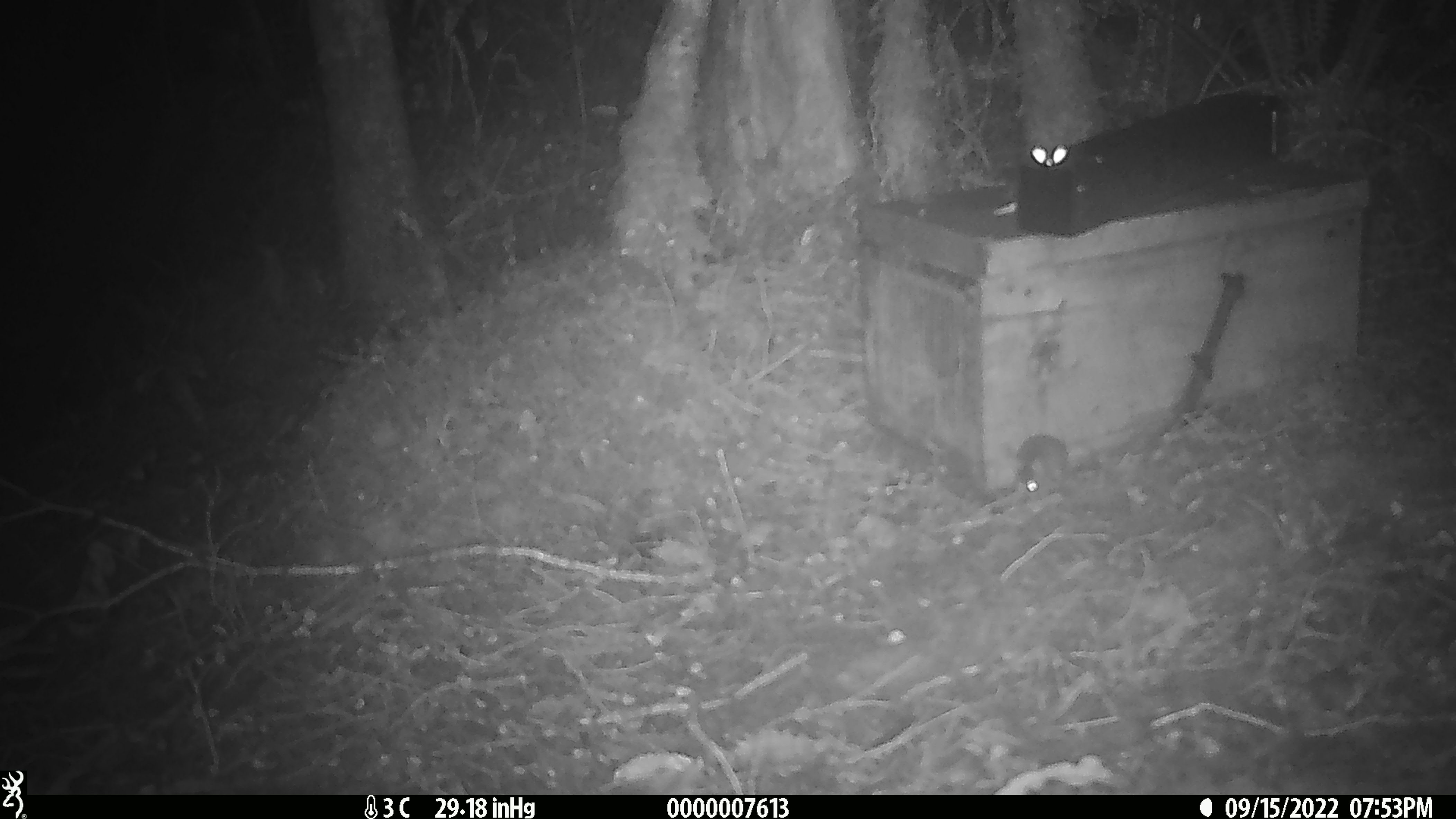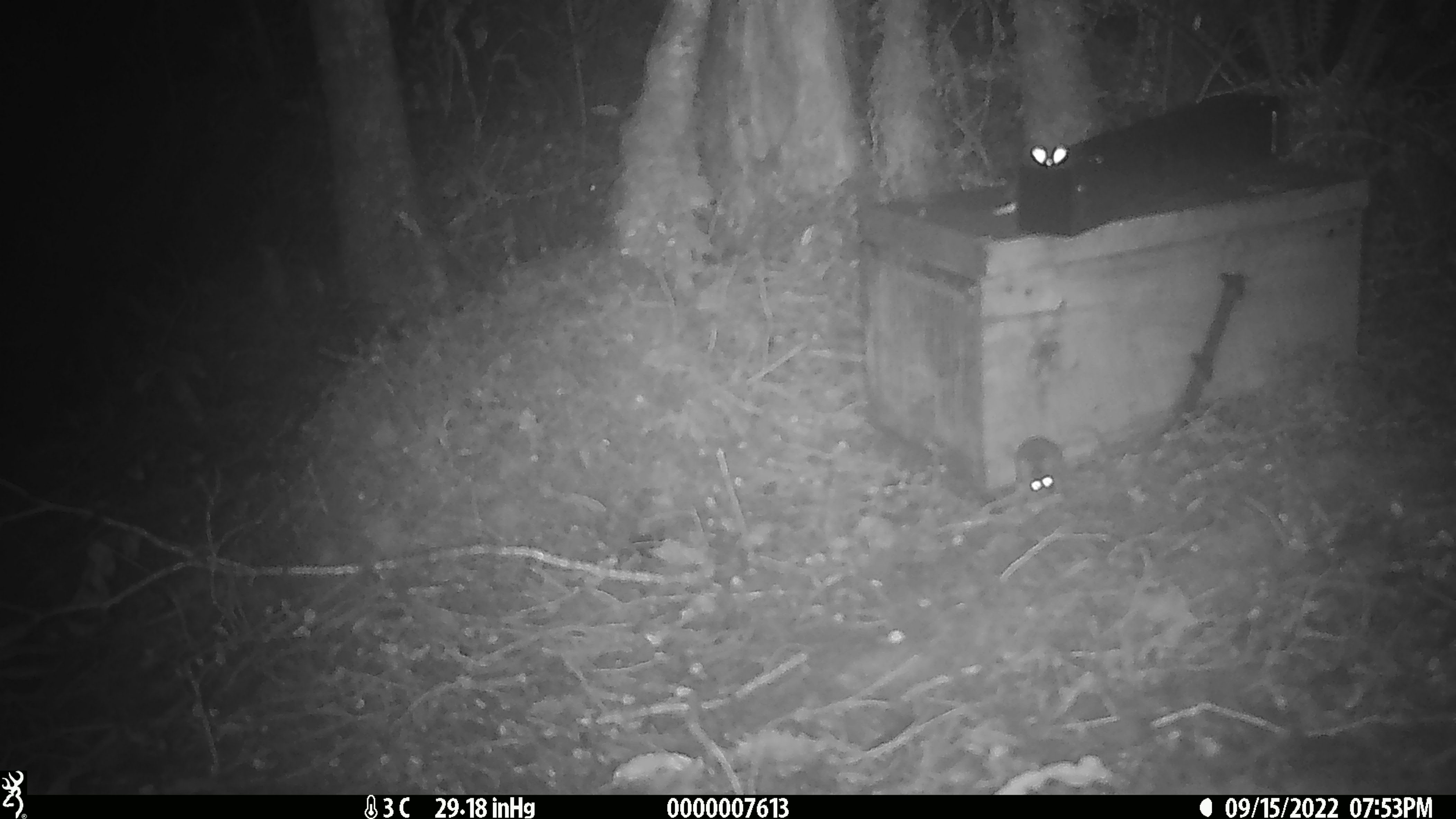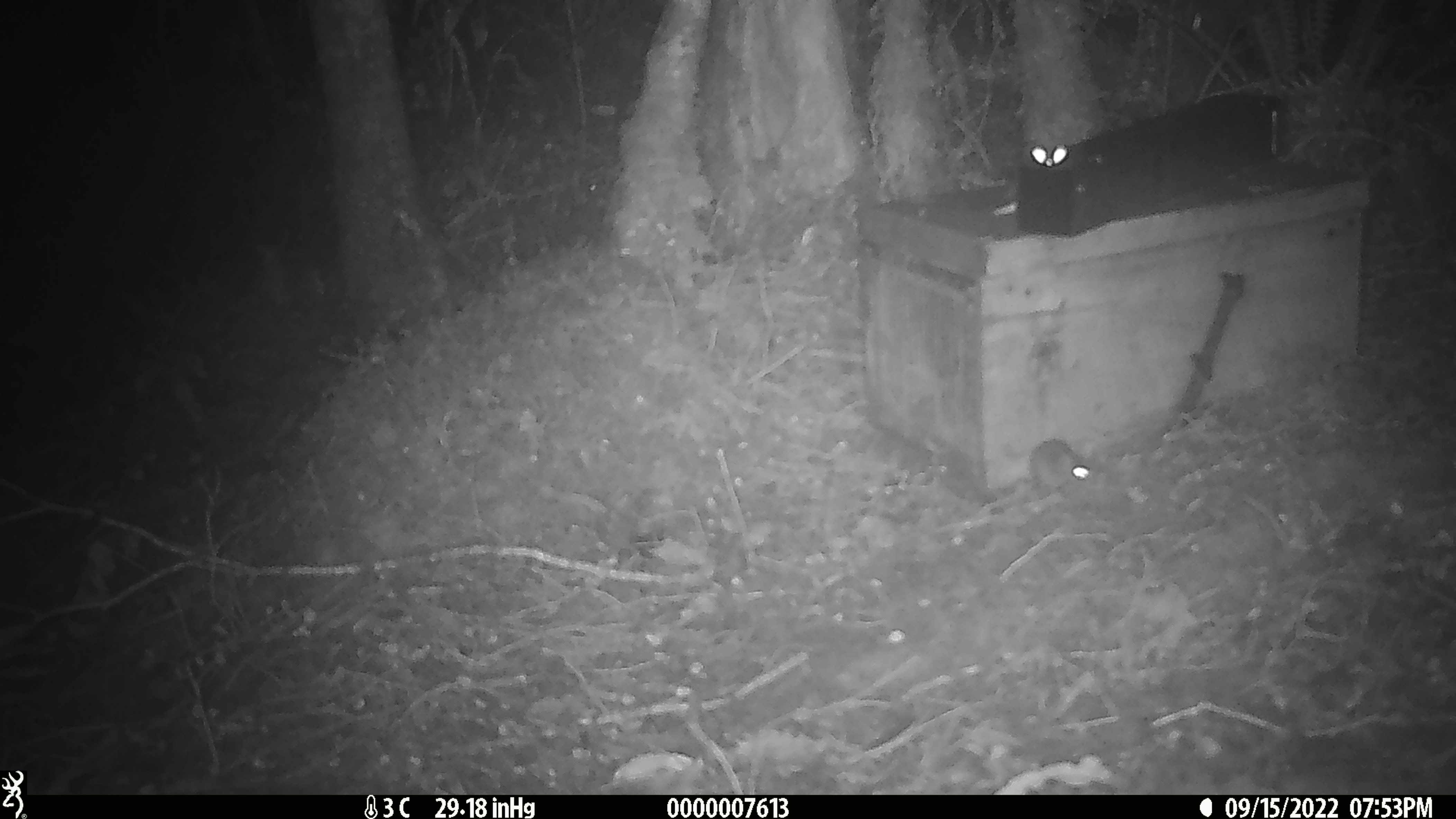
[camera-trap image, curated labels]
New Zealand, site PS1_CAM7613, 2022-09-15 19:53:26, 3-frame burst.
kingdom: Animalia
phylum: Chordata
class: Mammalia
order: Rodentia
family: Muridae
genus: Mus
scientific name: Mus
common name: mouse